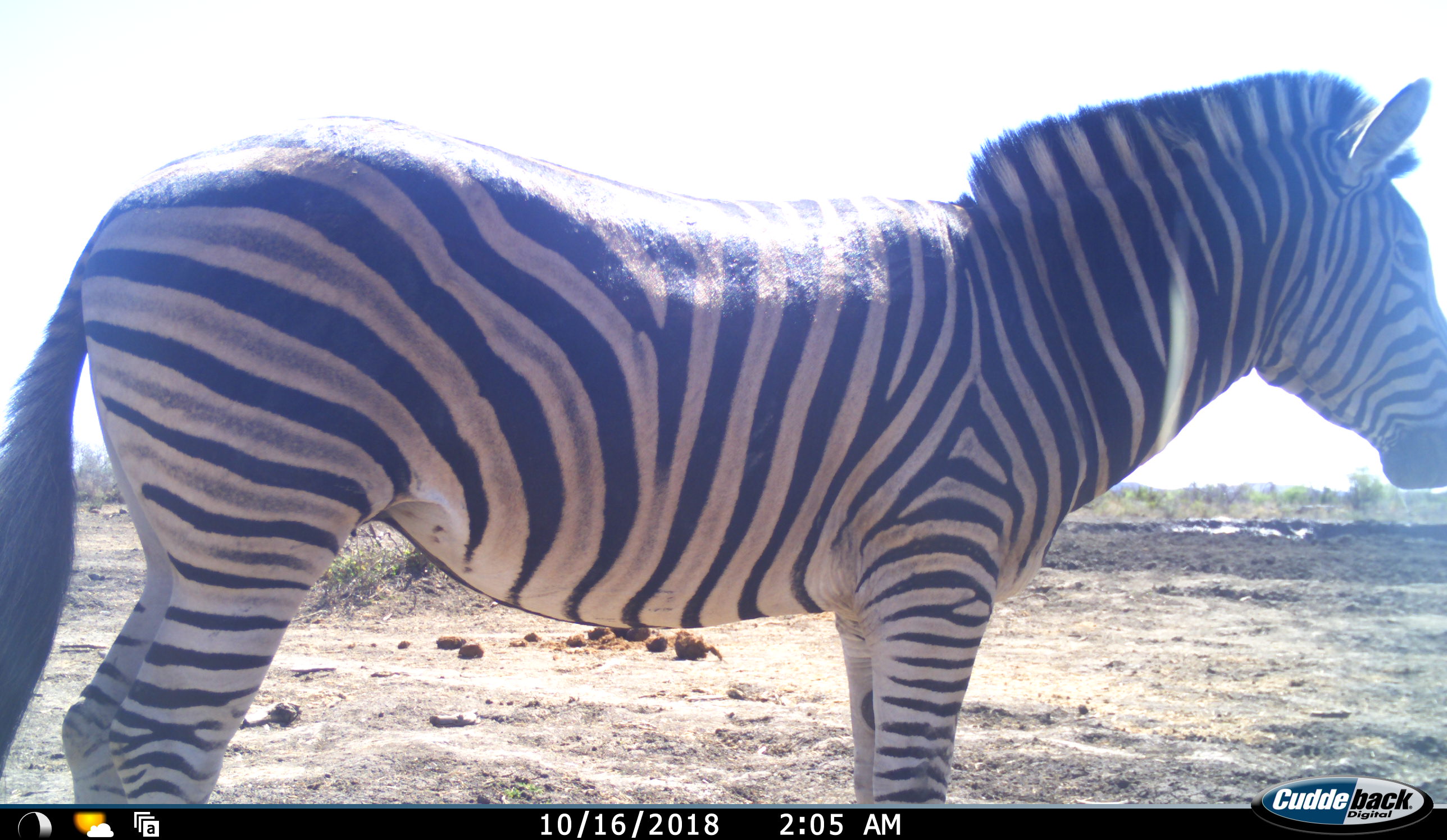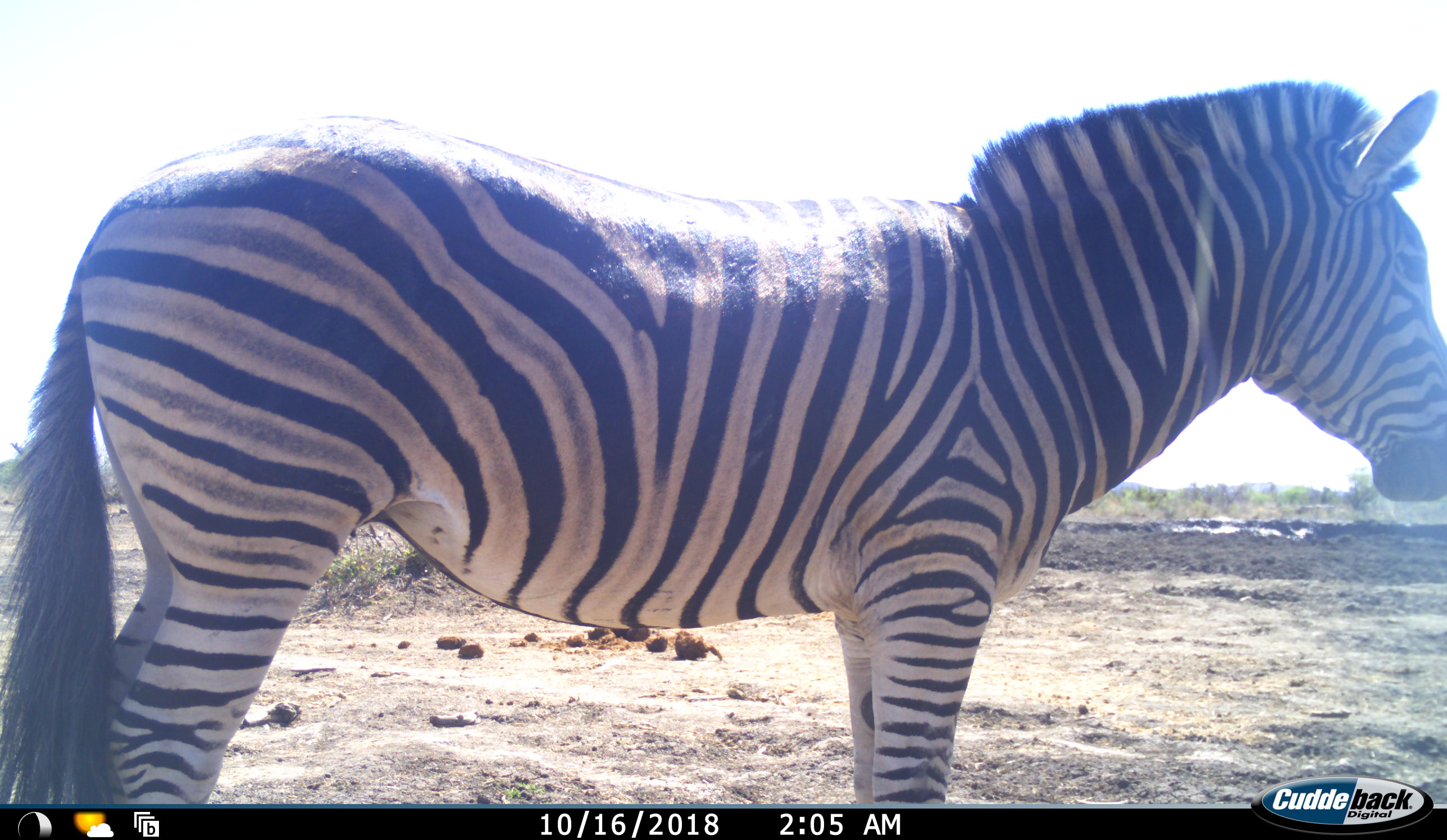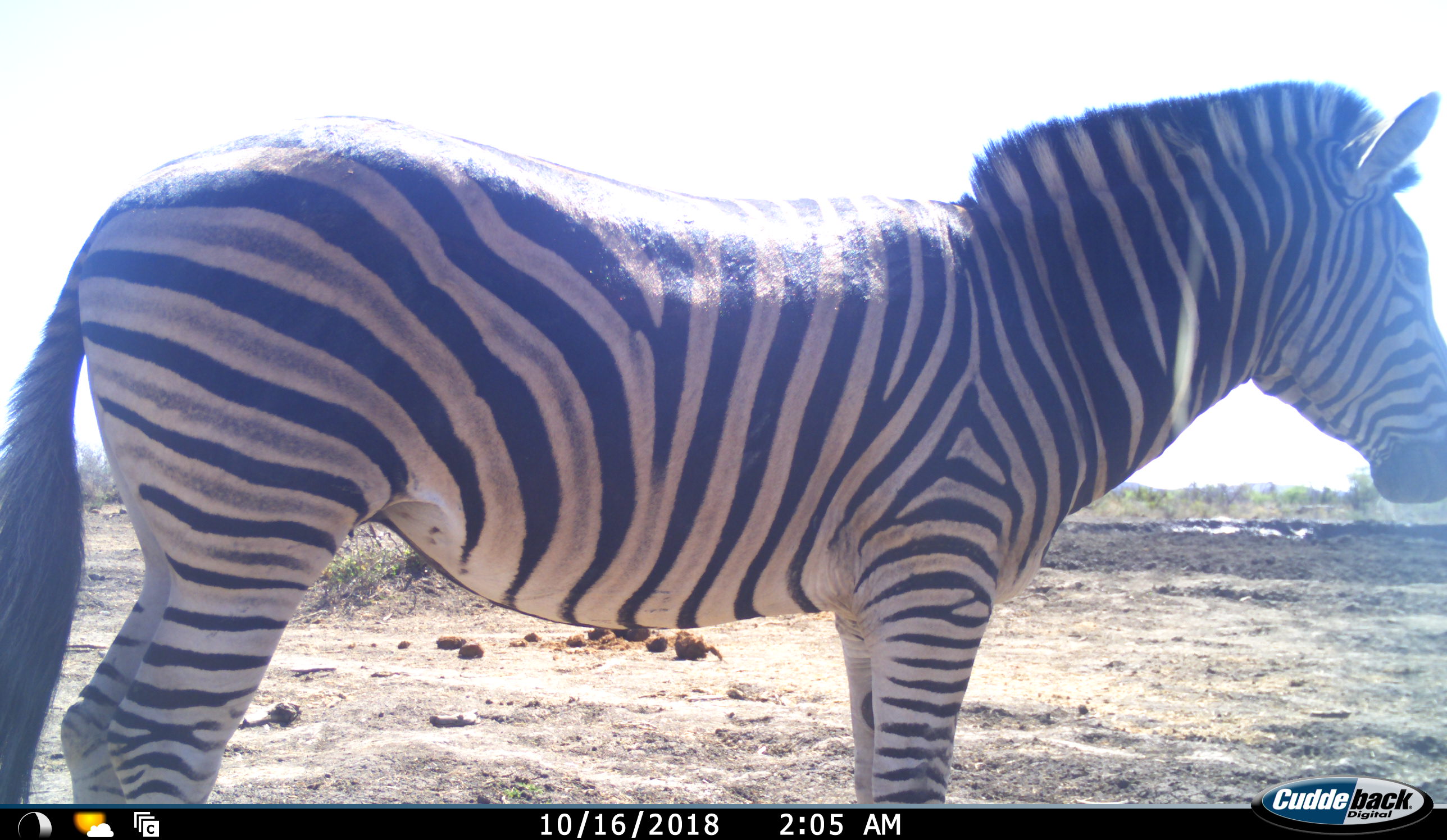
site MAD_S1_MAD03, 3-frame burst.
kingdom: Animalia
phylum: Chordata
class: Mammalia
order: Perissodactyla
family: Equidae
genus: Equus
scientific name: Equus quagga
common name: plains zebra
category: zebraplains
Zebraplains (plains zebra) (Equus quagga), count 1. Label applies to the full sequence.